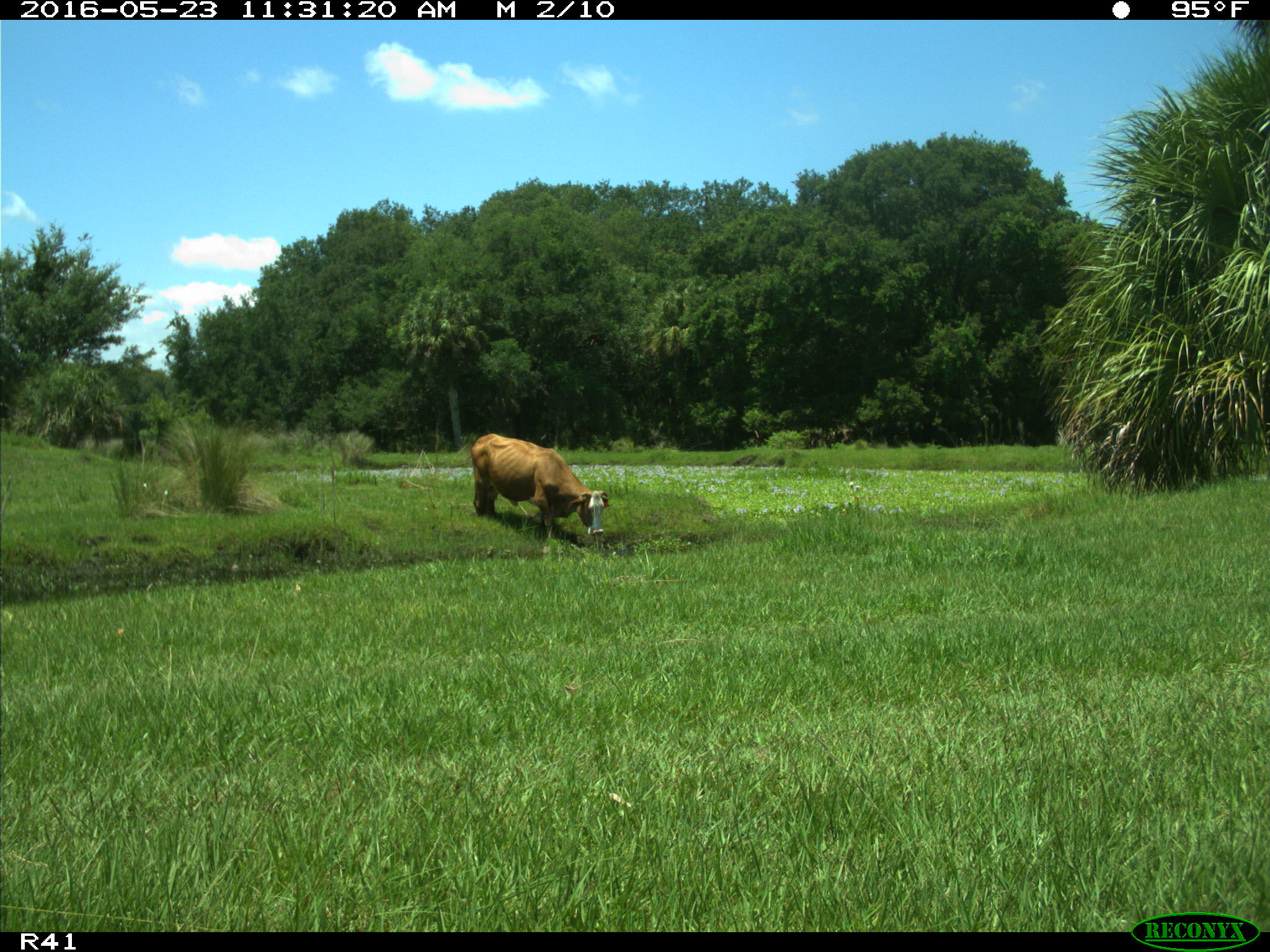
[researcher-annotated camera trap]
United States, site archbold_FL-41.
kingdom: Animalia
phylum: Chordata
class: Mammalia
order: Artiodactyla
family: Bovidae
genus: Bos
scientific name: Bos taurus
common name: domestic cow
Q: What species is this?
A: Bos taurus (domestic cow).